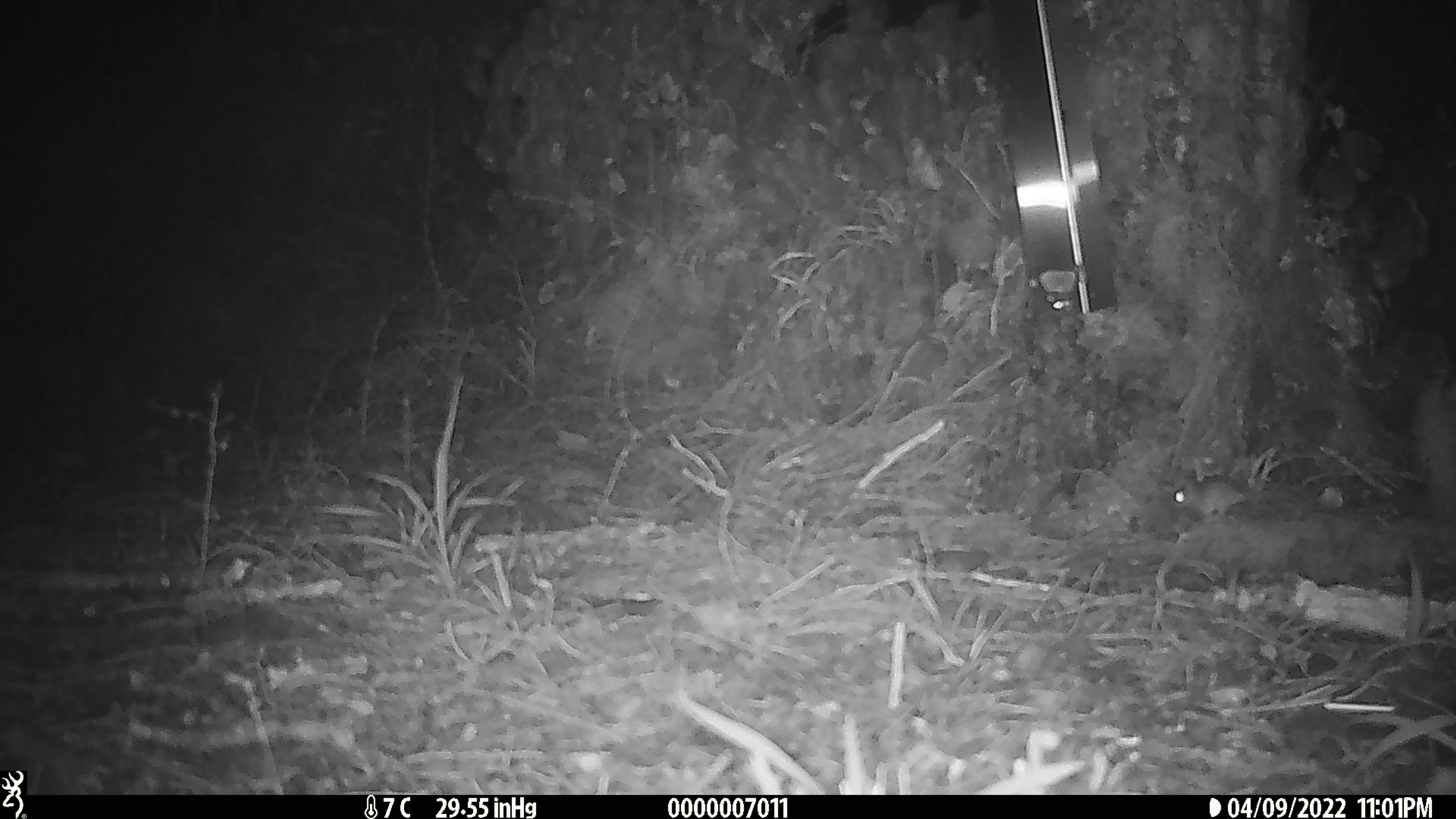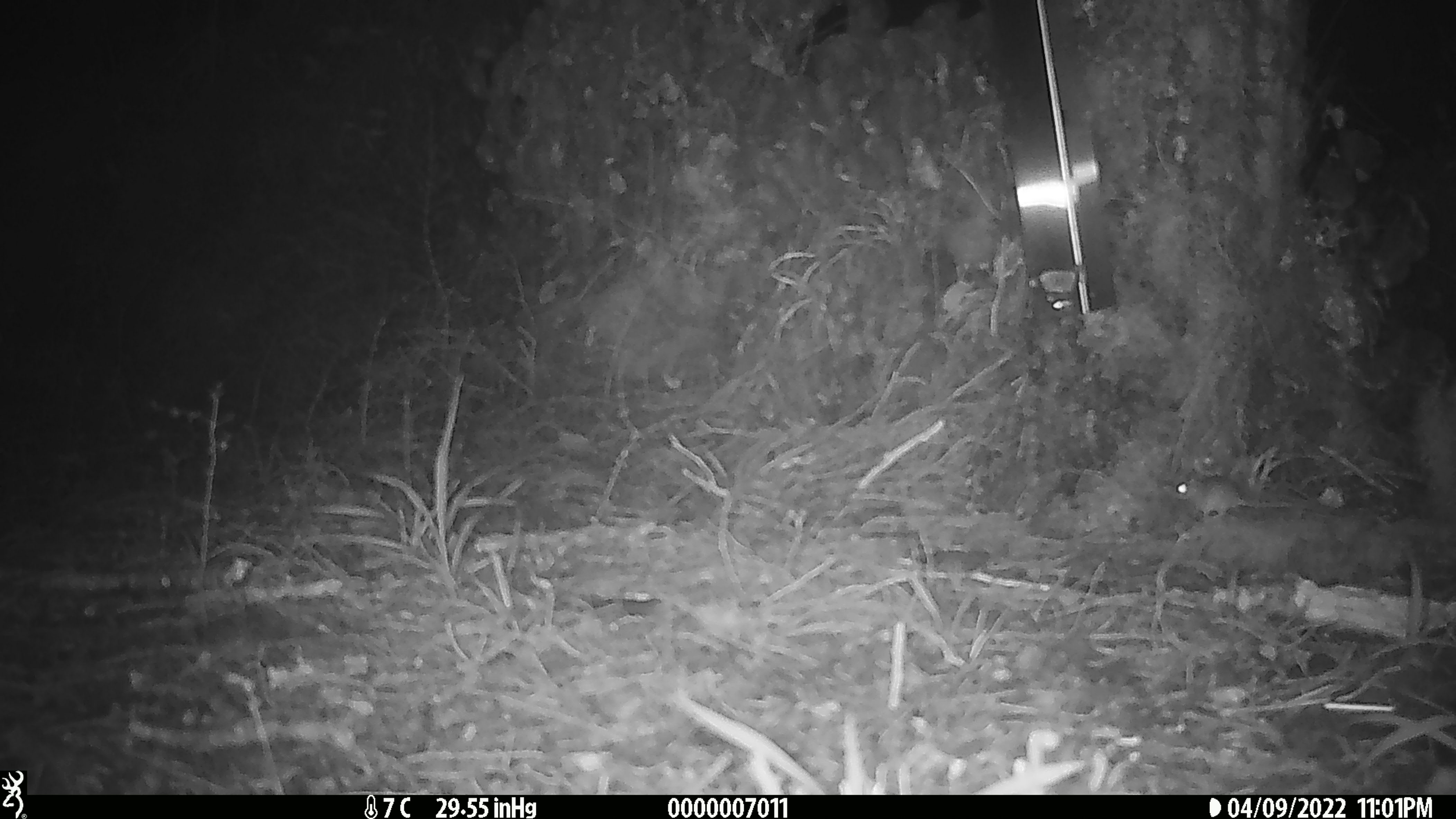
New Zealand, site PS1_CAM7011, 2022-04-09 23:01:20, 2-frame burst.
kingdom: Animalia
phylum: Chordata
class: Mammalia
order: Rodentia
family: Muridae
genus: Mus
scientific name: Mus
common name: mouse